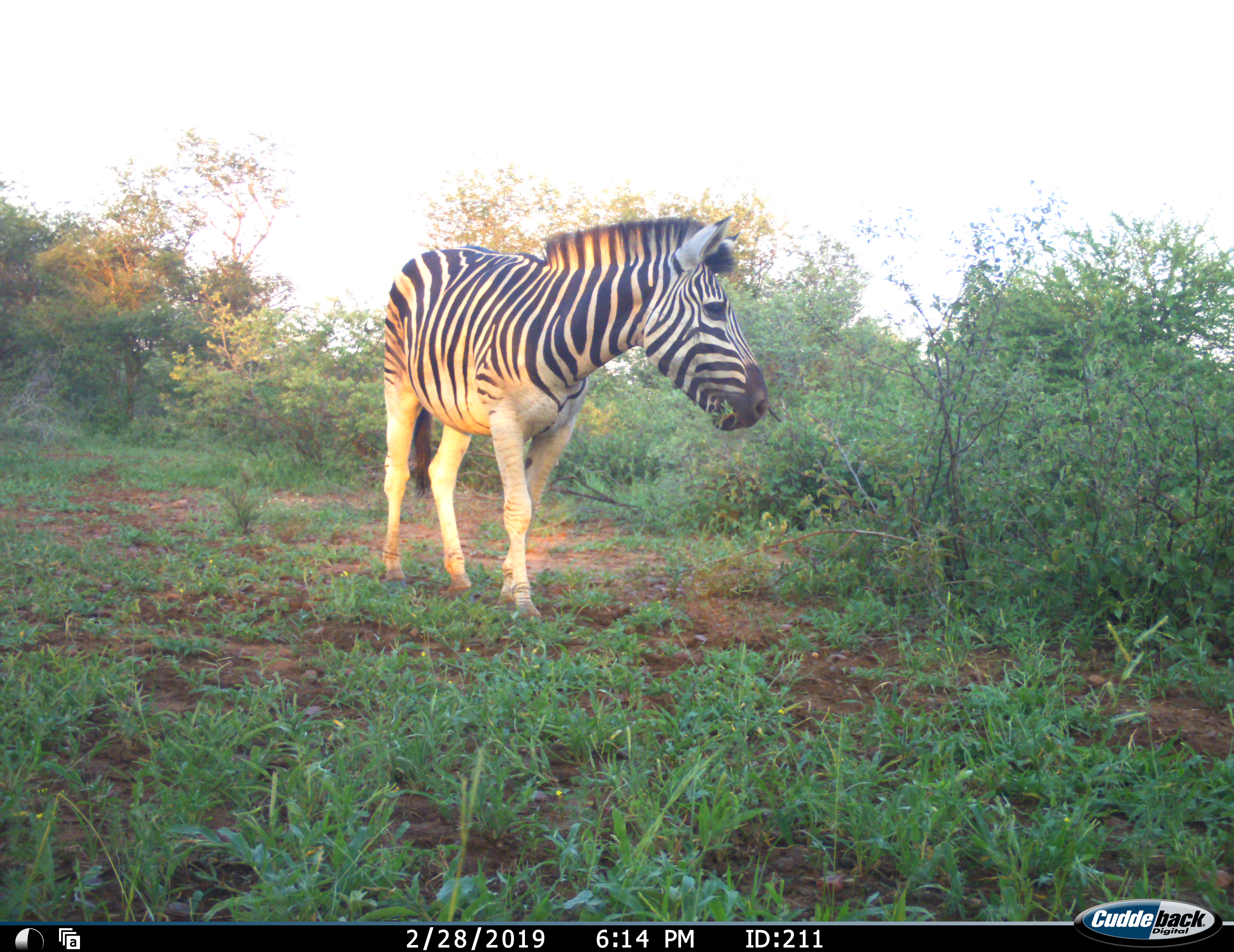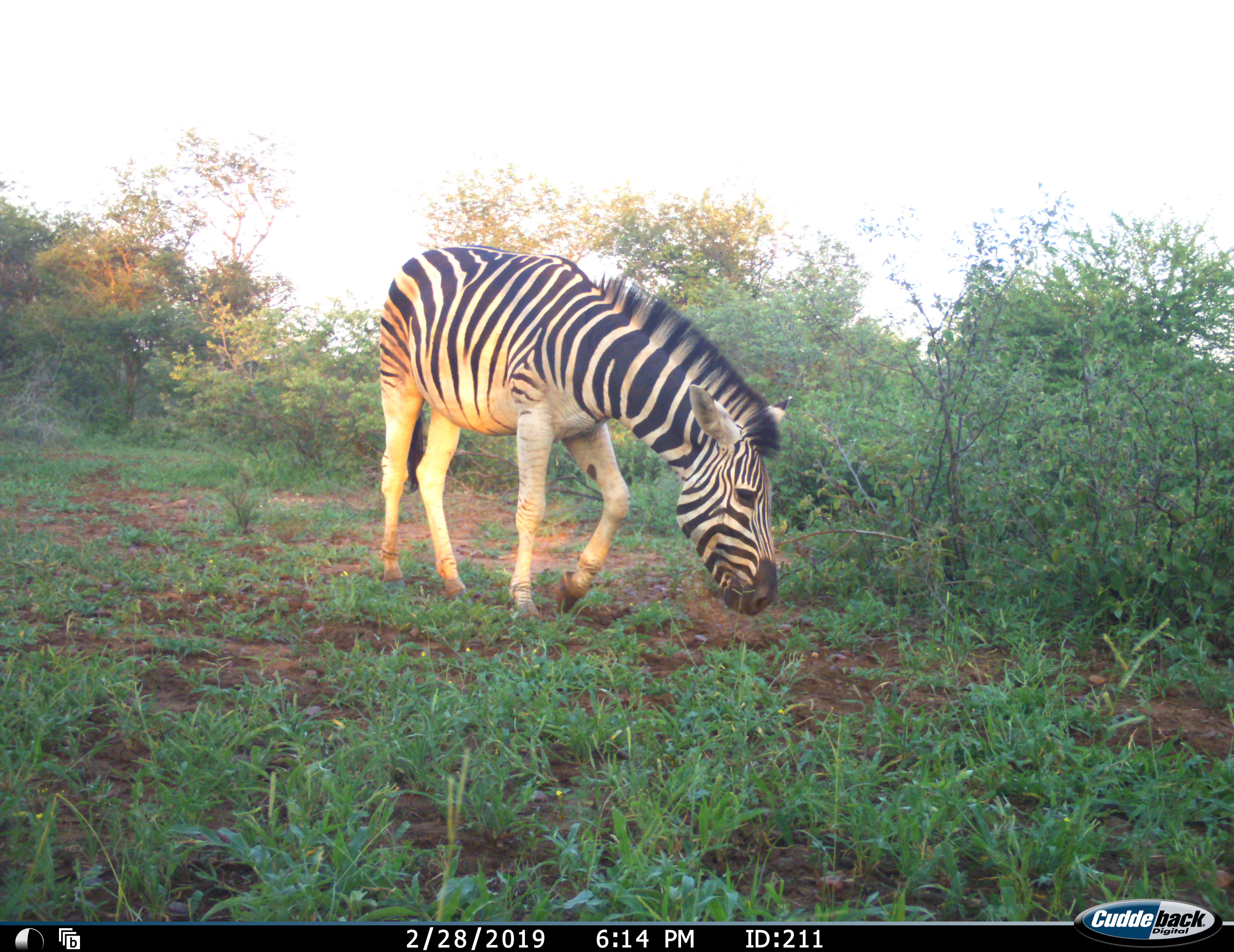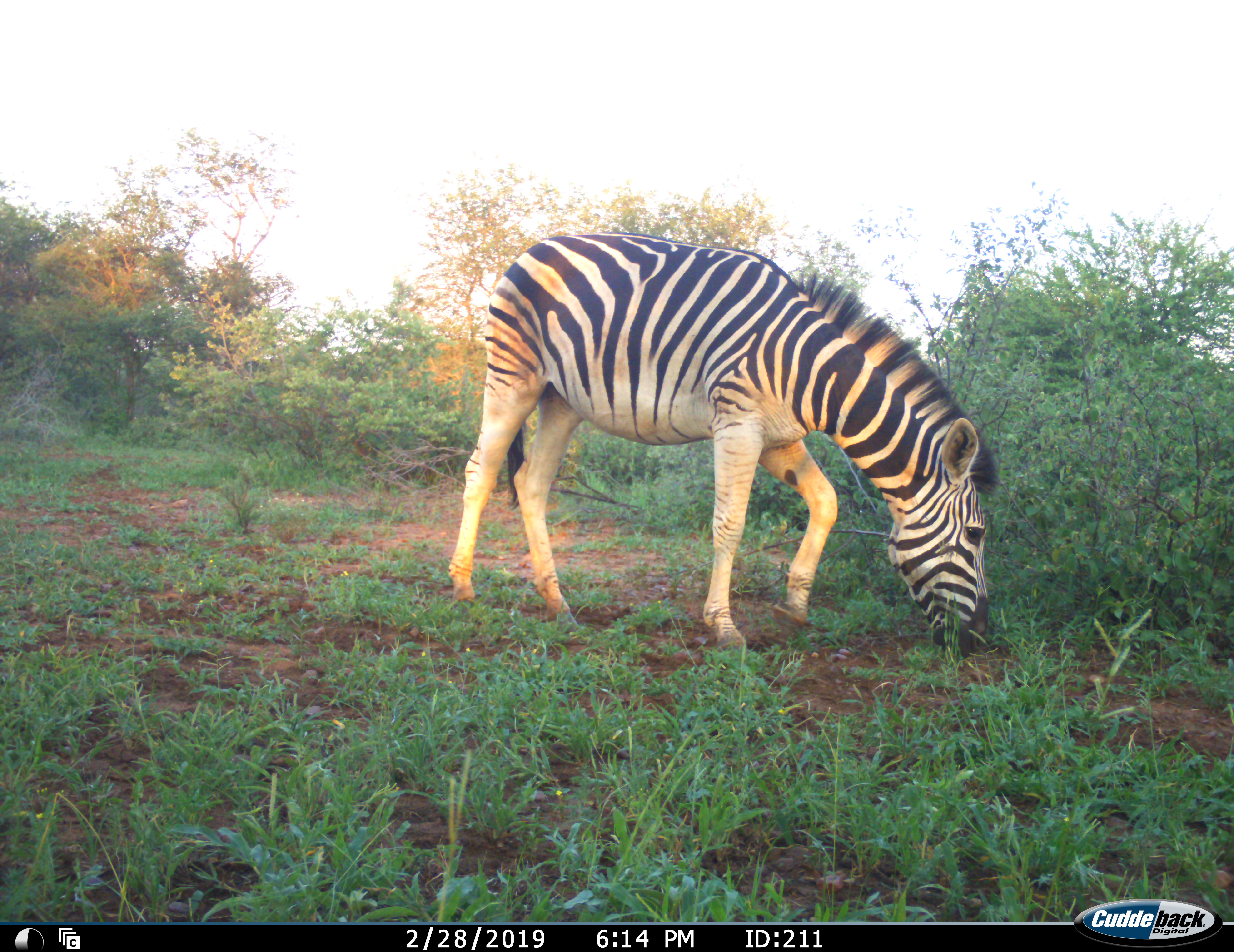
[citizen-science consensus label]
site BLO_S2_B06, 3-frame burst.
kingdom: Animalia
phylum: Chordata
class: Mammalia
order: Perissodactyla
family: Equidae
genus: Equus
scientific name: Equus quagga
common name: plains zebra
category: zebraplains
Zebraplains (plains zebra) (Equus quagga), count 1. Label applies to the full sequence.